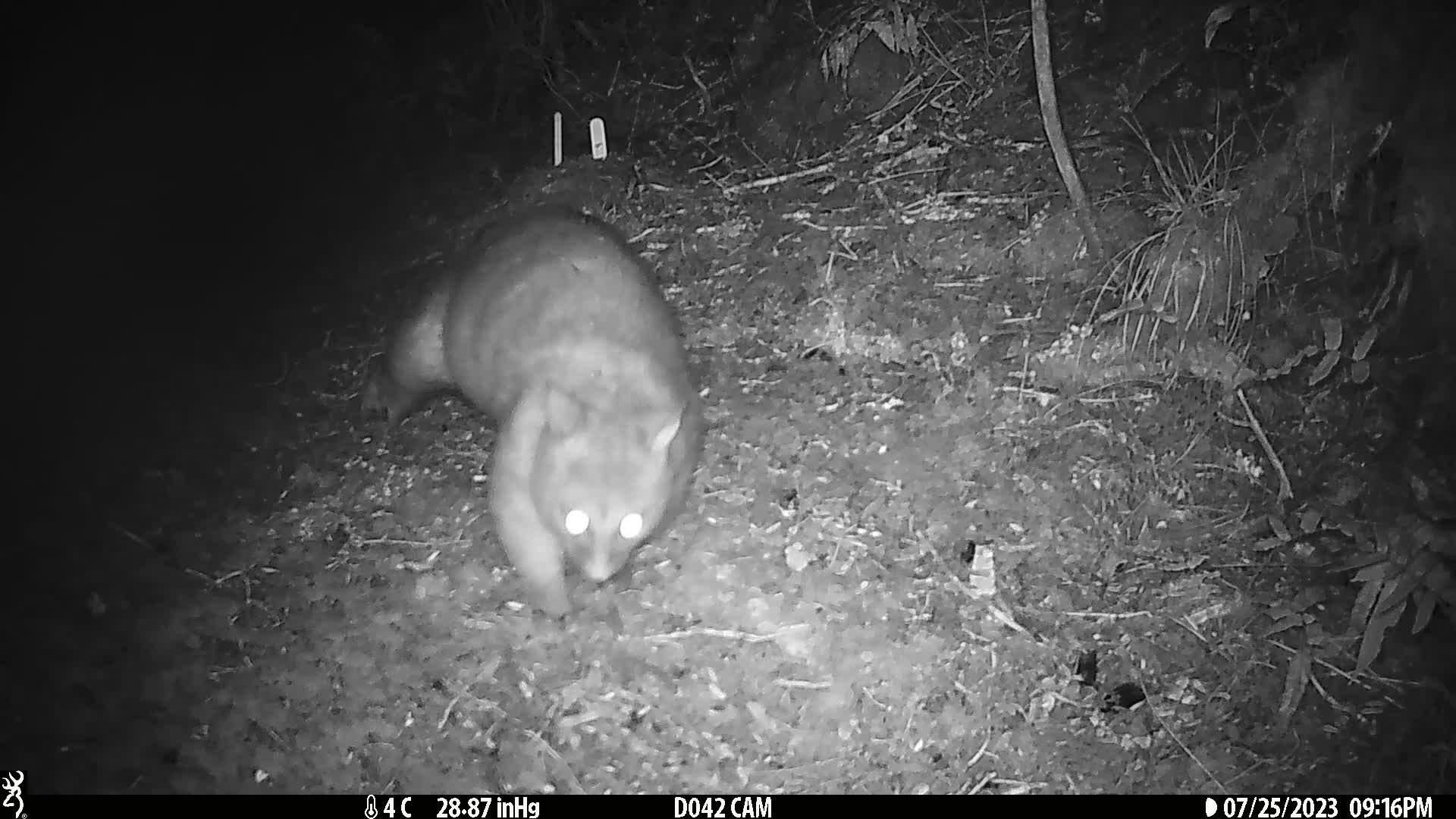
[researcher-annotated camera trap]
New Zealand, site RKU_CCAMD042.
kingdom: Animalia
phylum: Chordata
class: Mammalia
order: Diprotodontia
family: Phalangeridae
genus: Trichosurus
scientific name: Trichosurus vulpecula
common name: common brushtail possum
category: possum